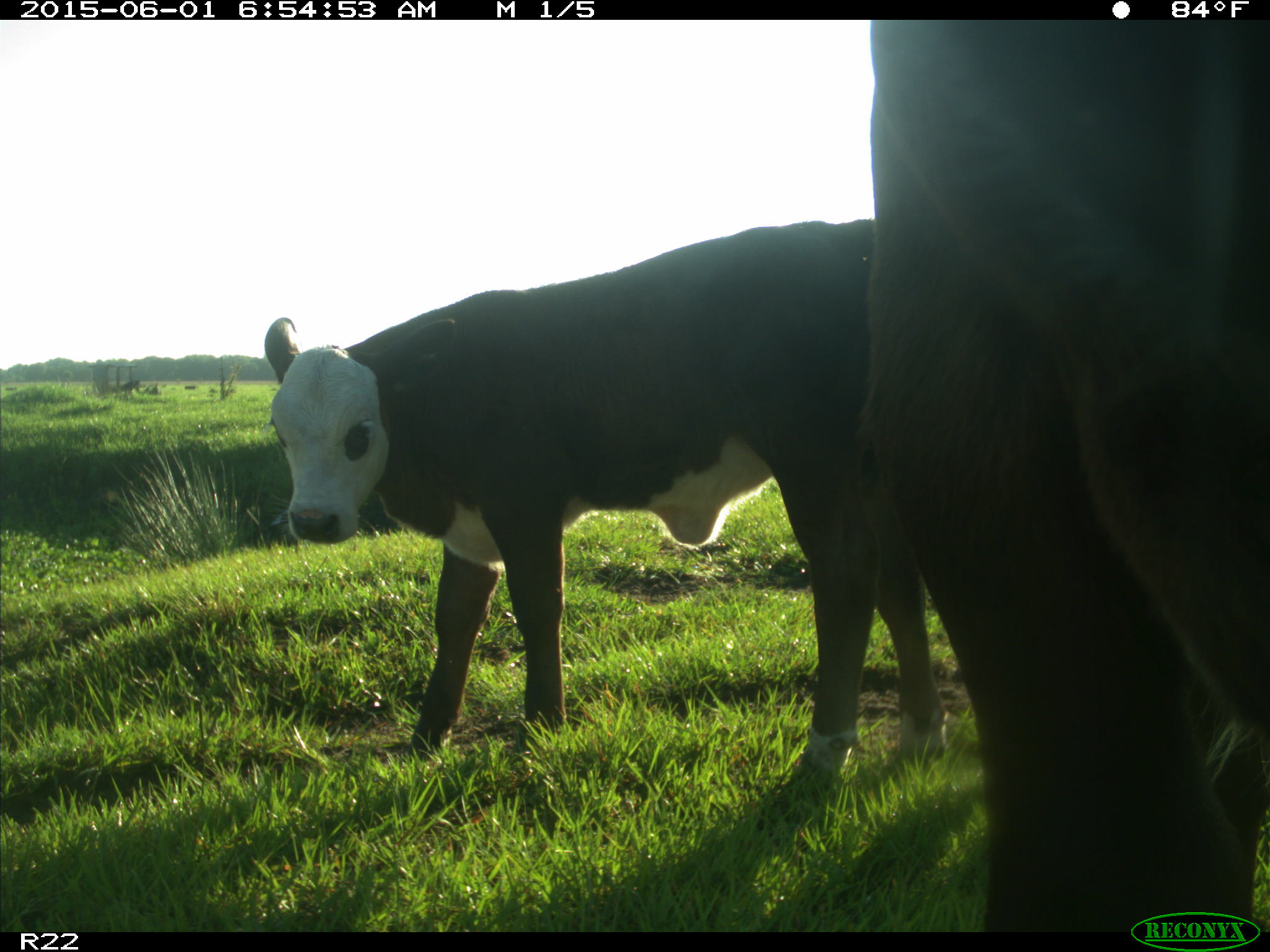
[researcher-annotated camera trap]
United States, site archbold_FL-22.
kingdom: Animalia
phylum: Chordata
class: Mammalia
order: Artiodactyla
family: Bovidae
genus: Bos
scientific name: Bos taurus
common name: domestic cow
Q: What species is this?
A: Bos taurus (domestic cow).